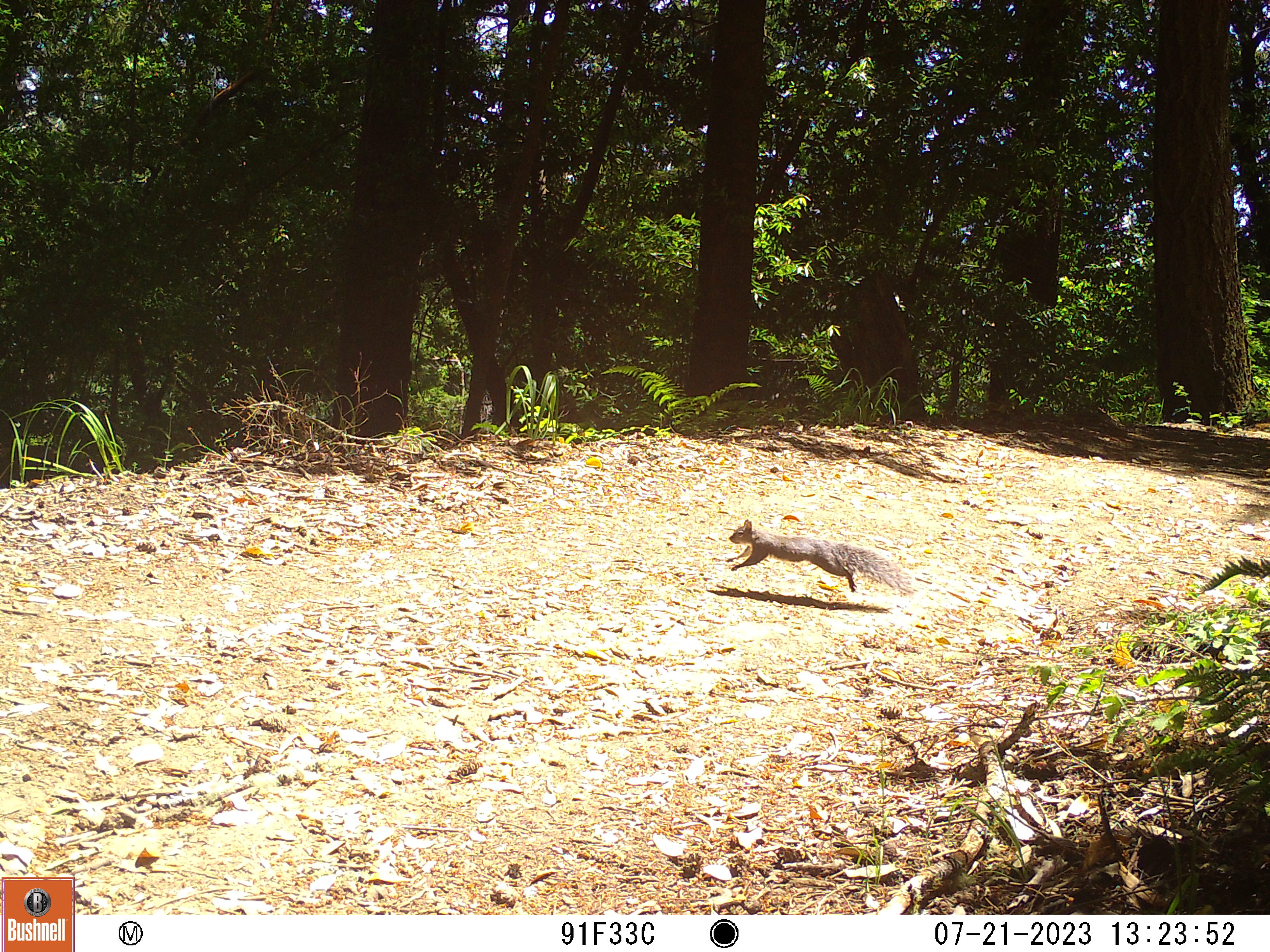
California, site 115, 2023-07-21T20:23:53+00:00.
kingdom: Animalia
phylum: Chordata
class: Mammalia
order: Rodentia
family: Sciuridae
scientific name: Sciuridae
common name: squirrel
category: unknown squirrel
Unknown squirrel (squirrel) (Sciuridae).